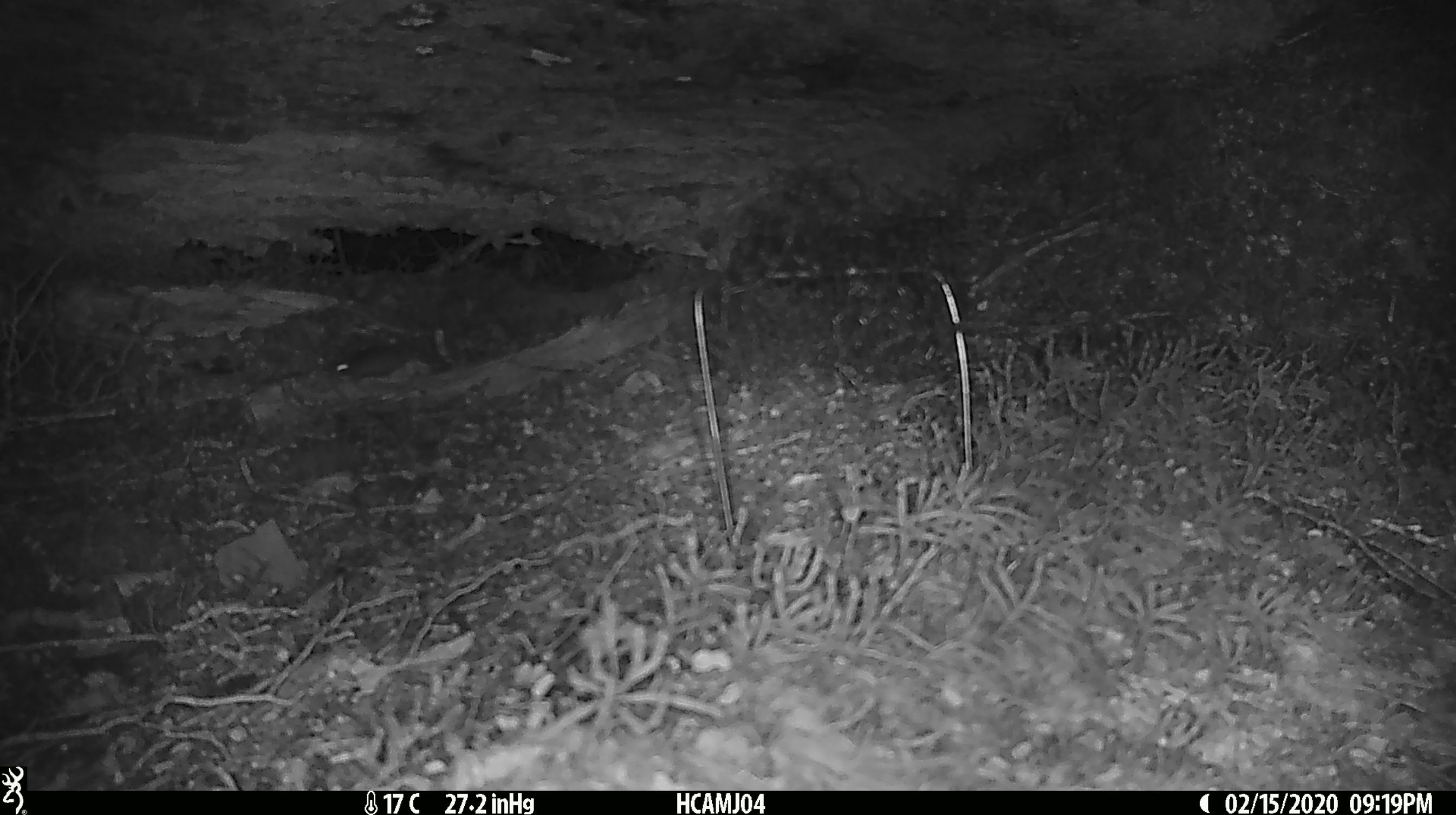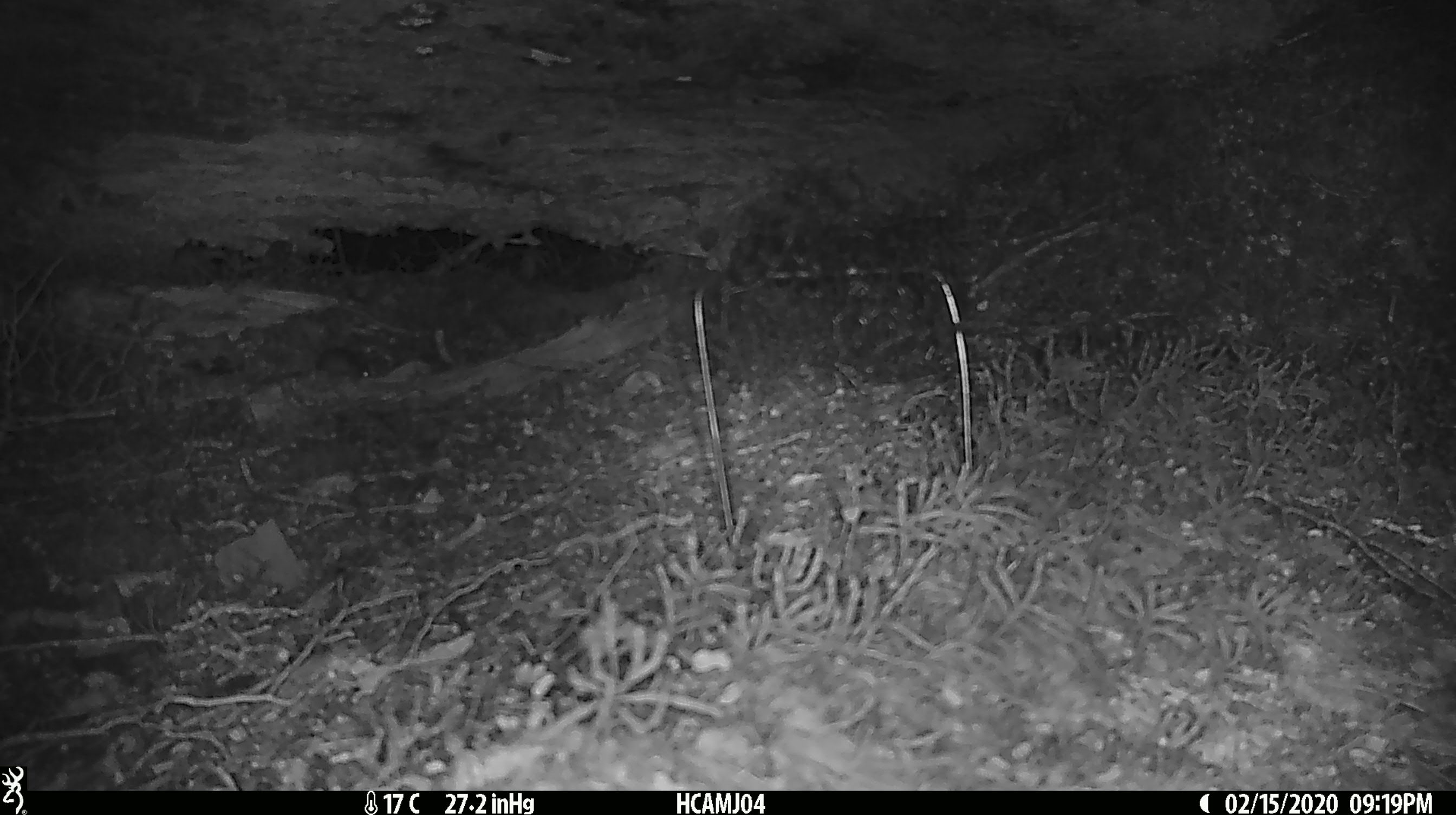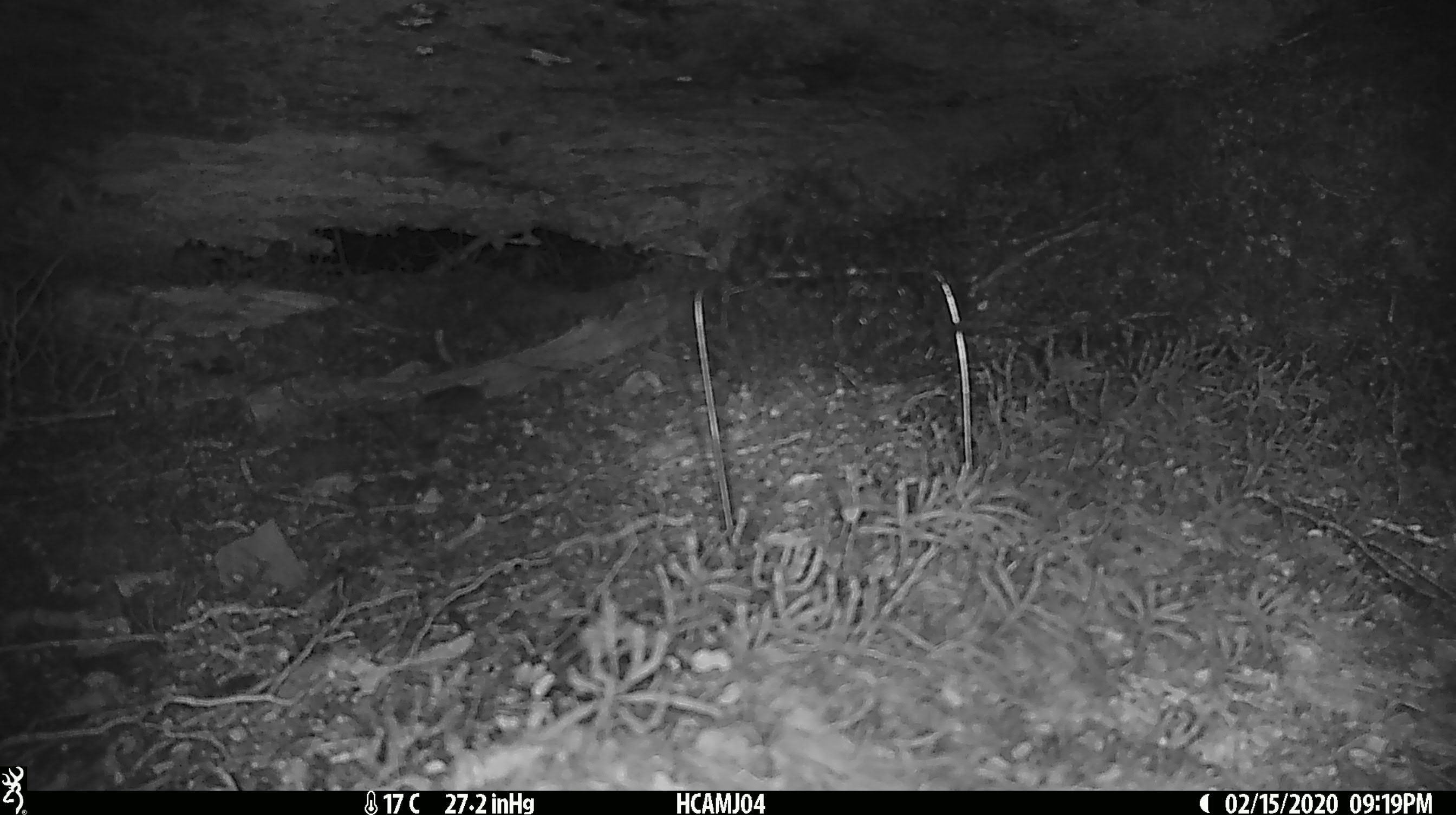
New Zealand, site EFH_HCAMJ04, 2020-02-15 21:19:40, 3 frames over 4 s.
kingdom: Animalia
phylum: Chordata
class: Mammalia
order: Rodentia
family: Muridae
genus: Mus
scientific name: Mus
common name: mouse